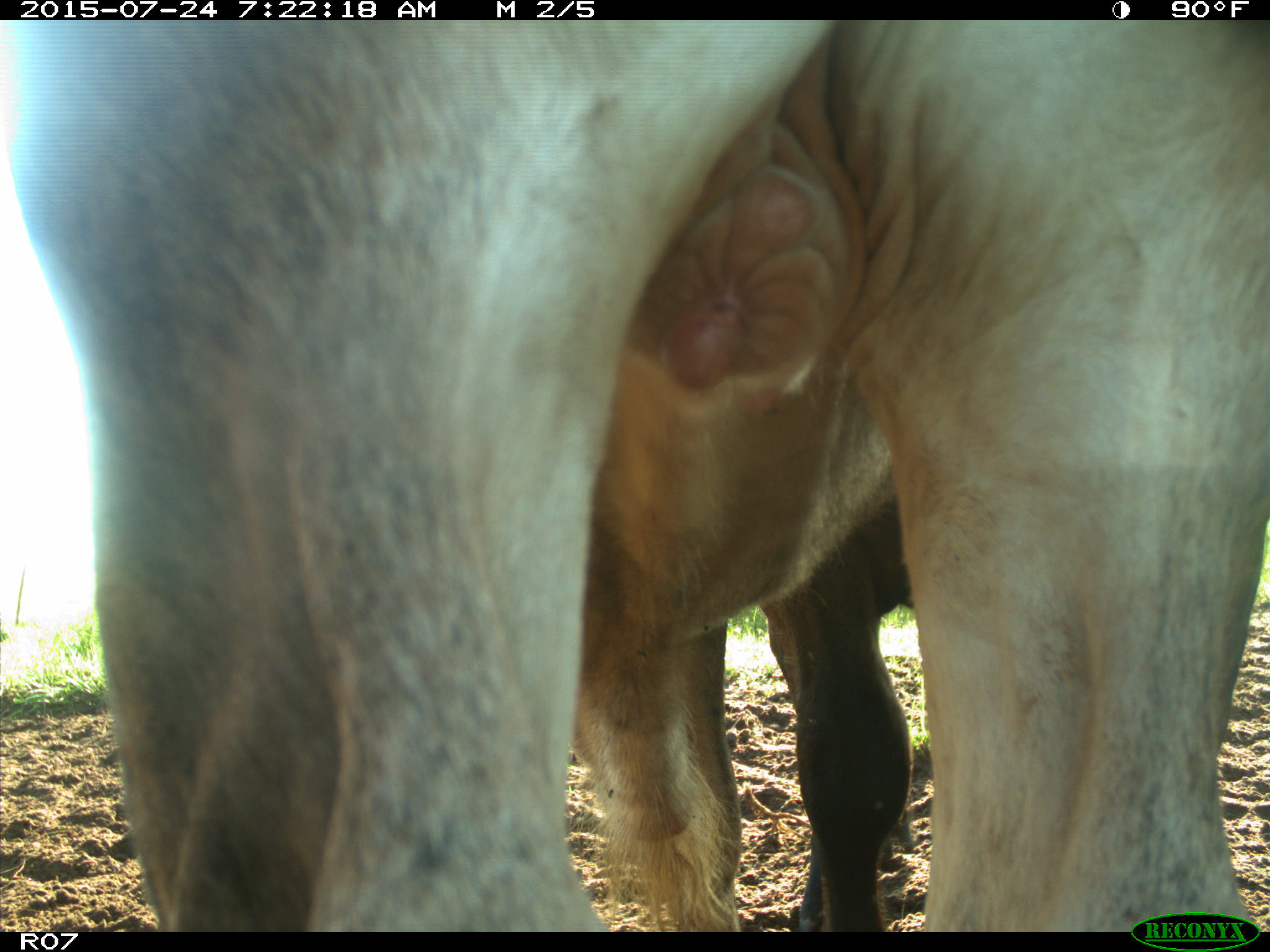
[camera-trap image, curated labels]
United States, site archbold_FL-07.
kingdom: Animalia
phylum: Chordata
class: Mammalia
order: Artiodactyla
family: Bovidae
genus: Bos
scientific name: Bos taurus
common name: domestic cow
Bos taurus (domestic cow).